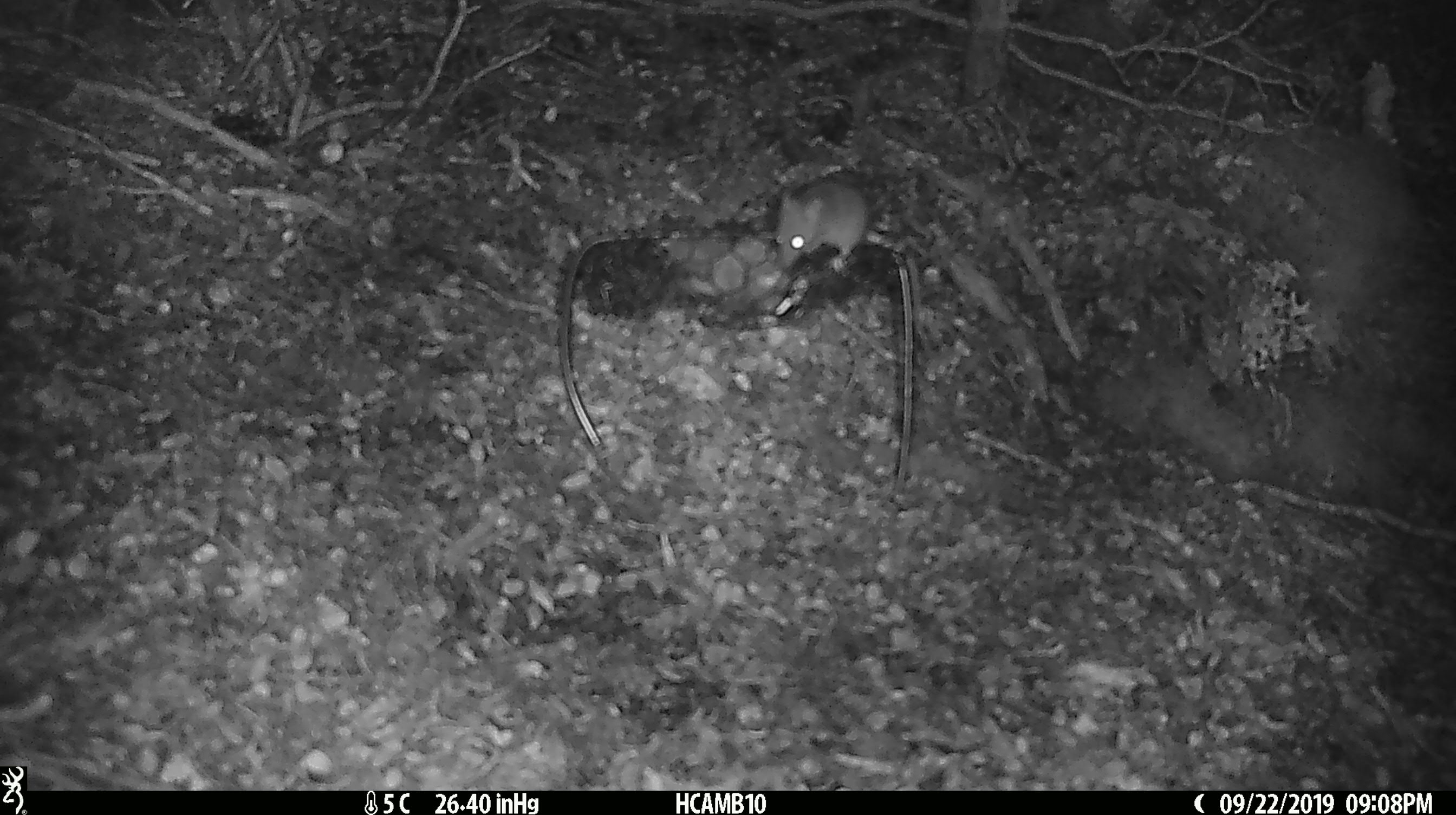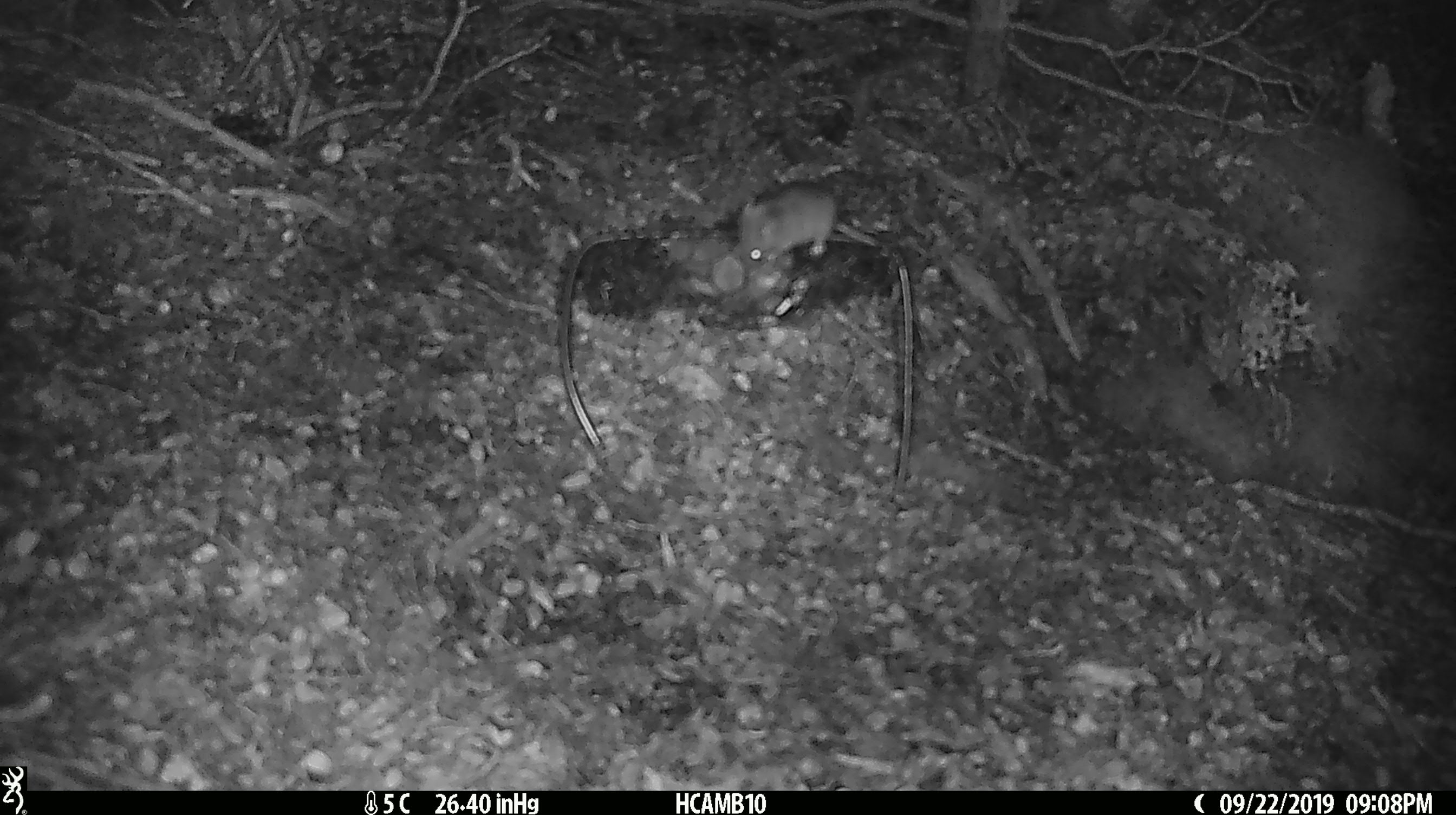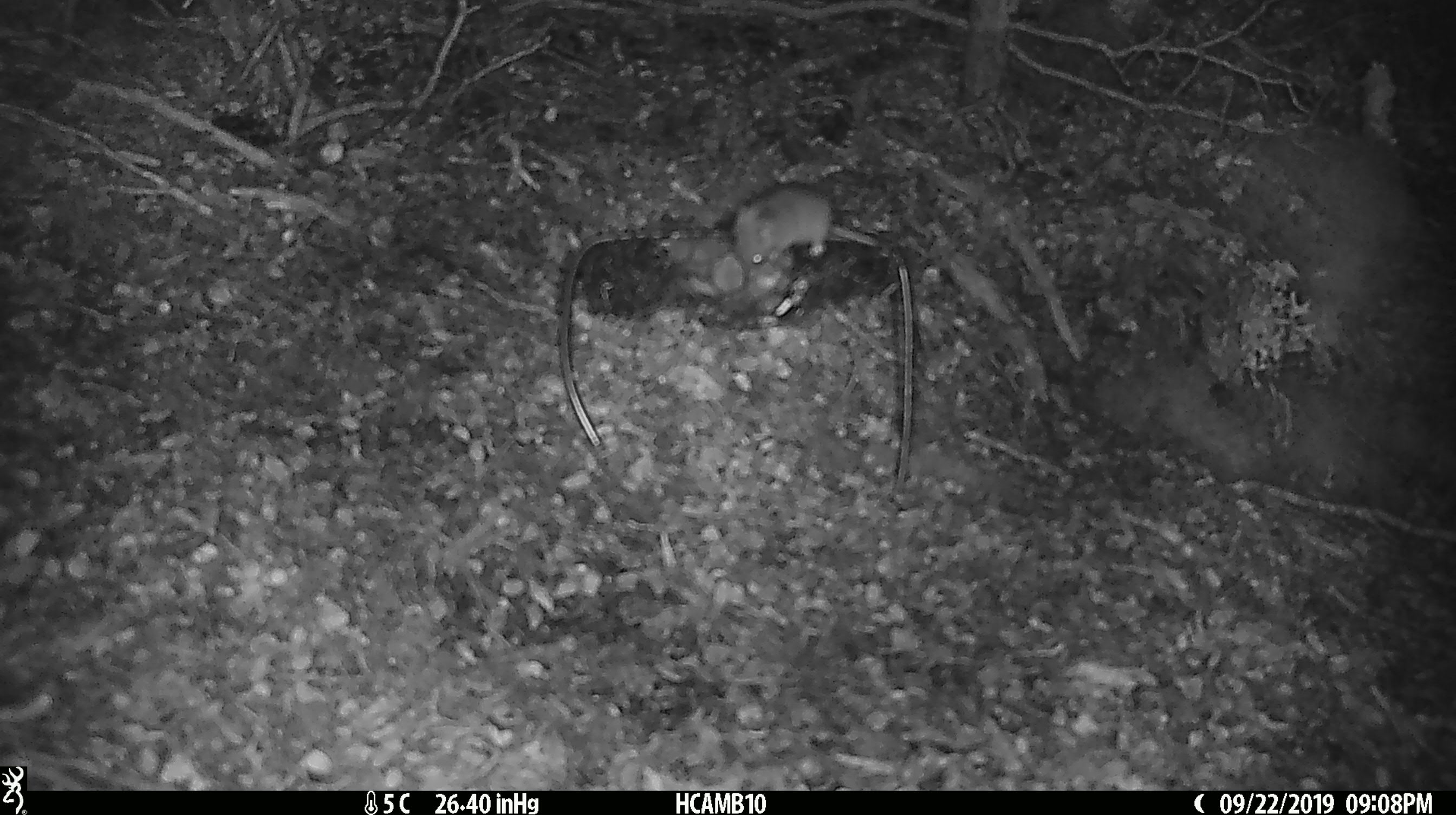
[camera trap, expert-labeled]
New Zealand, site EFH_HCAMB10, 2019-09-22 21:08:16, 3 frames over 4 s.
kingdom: Animalia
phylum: Chordata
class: Mammalia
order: Rodentia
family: Muridae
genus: Mus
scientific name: Mus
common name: mouse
Mouse (Mus).